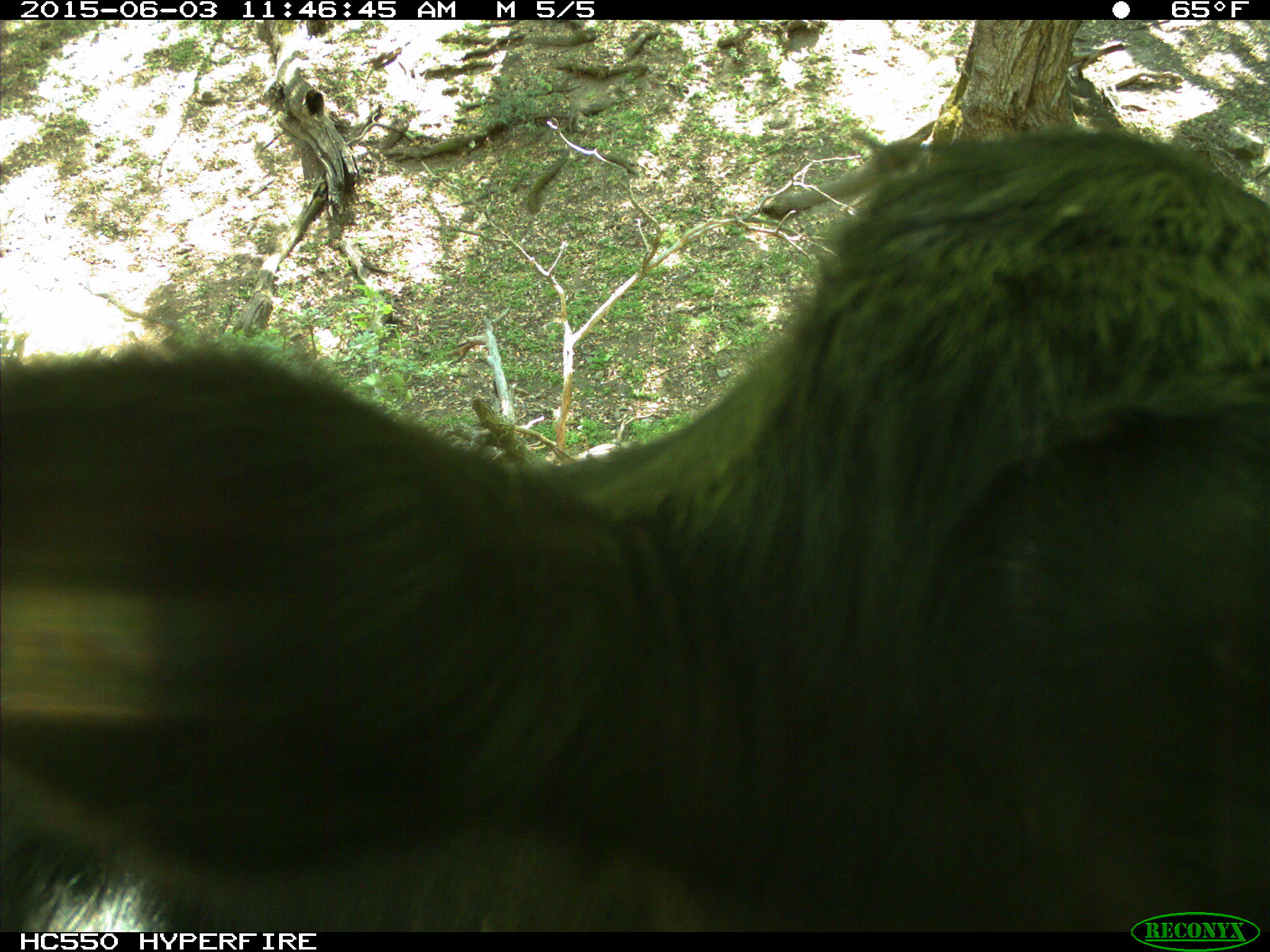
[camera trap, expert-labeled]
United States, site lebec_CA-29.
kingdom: Animalia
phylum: Chordata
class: Mammalia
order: Artiodactyla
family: Bovidae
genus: Bos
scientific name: Bos taurus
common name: domestic cow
Bos taurus (domestic cow).